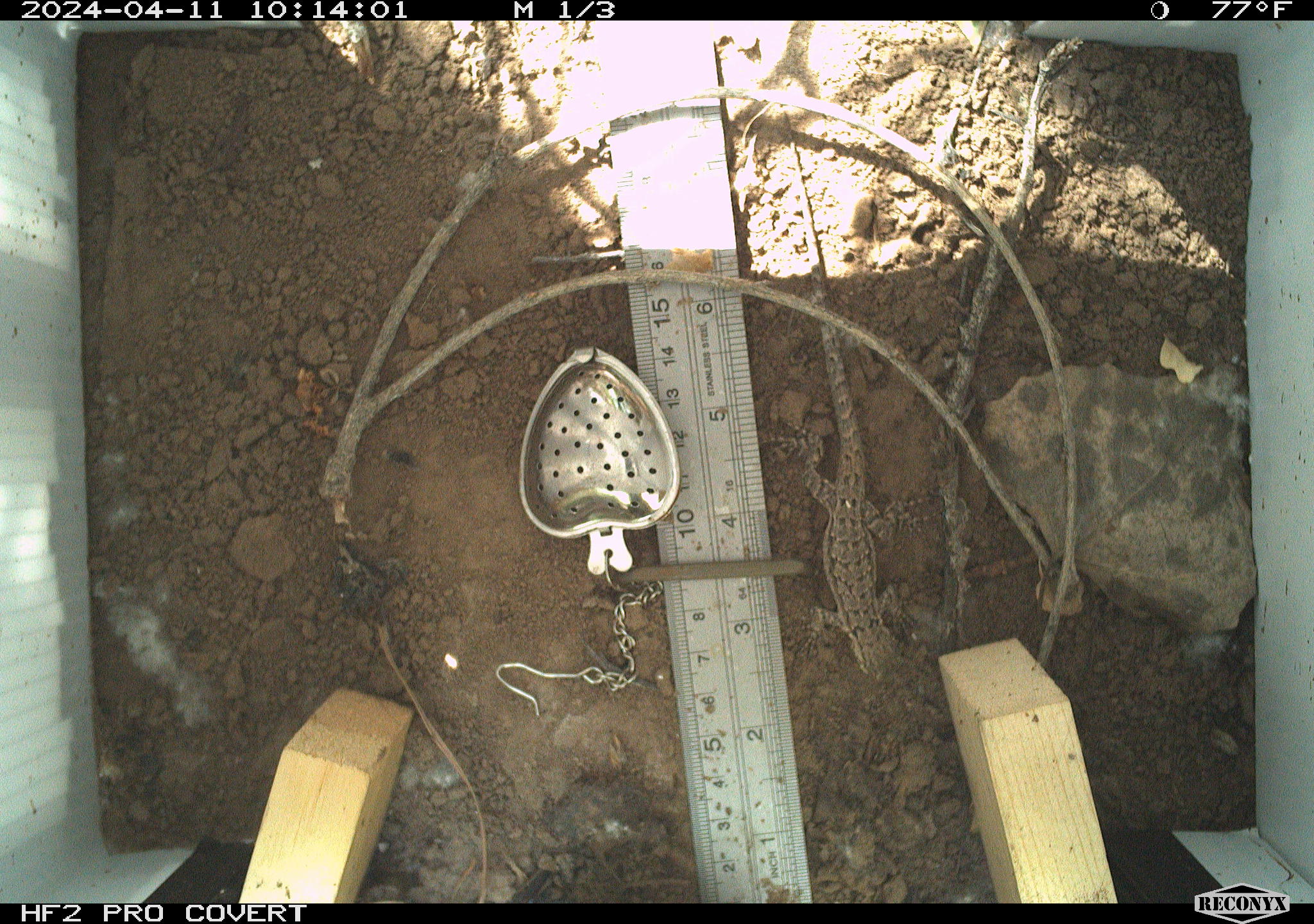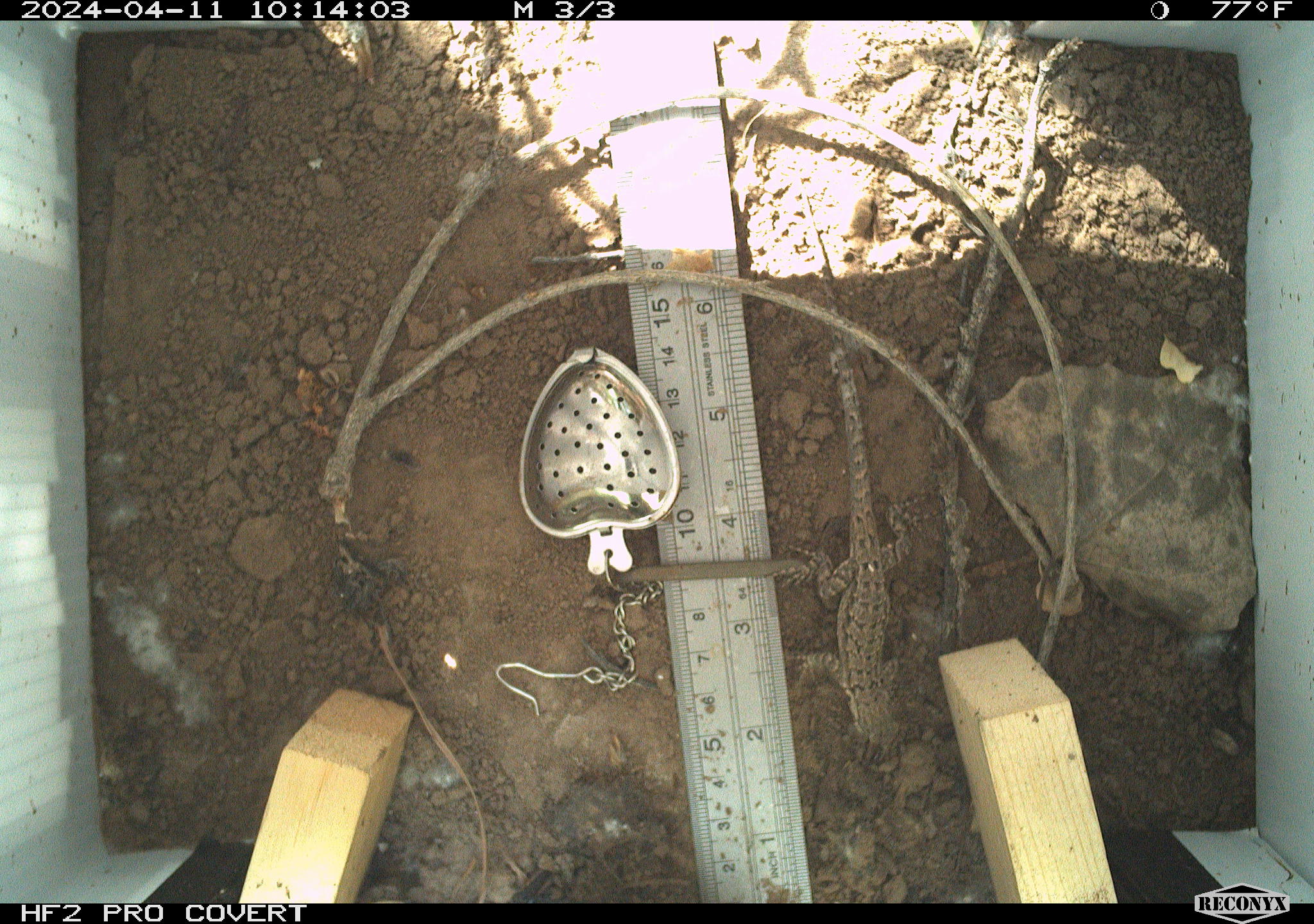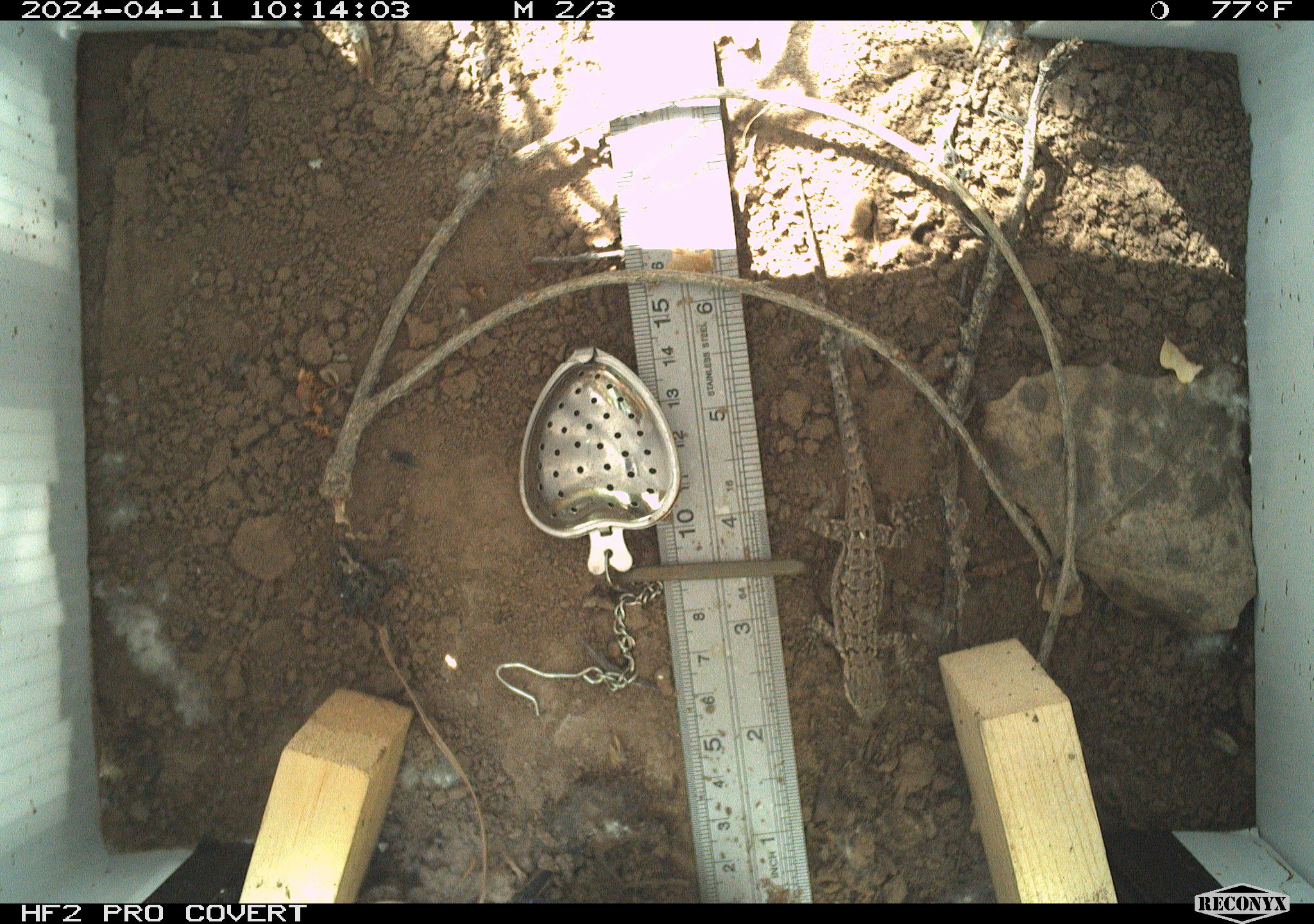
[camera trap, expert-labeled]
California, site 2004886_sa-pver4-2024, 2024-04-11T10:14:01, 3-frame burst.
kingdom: Animalia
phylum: Chordata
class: Reptilia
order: Squamata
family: Phrynosomatidae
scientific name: Phrynosomatidae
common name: phrynosomatid lizards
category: phrynosomatidae family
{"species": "phrynosomatidae family (phrynosomatid lizards) (Phrynosomatidae)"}